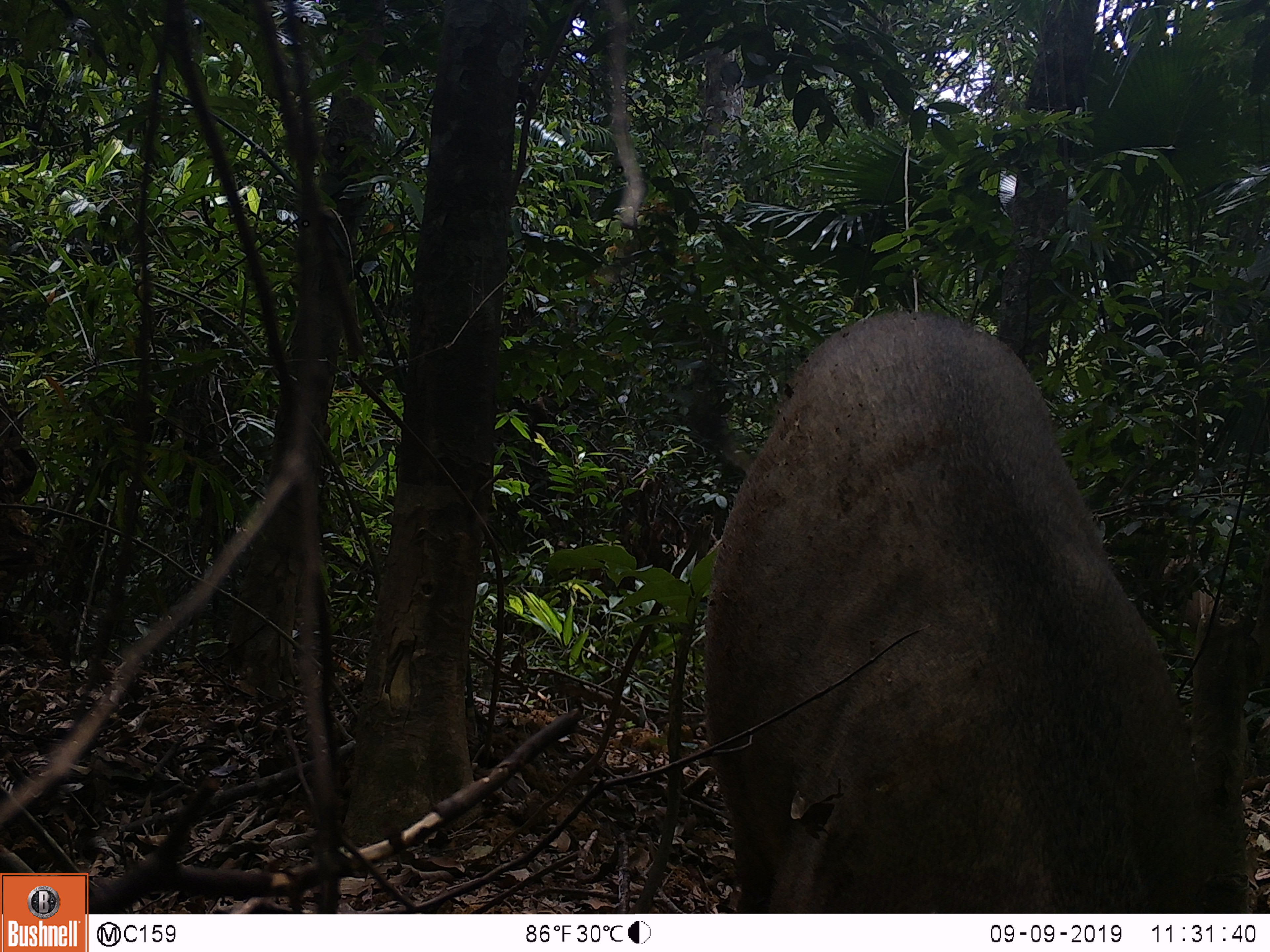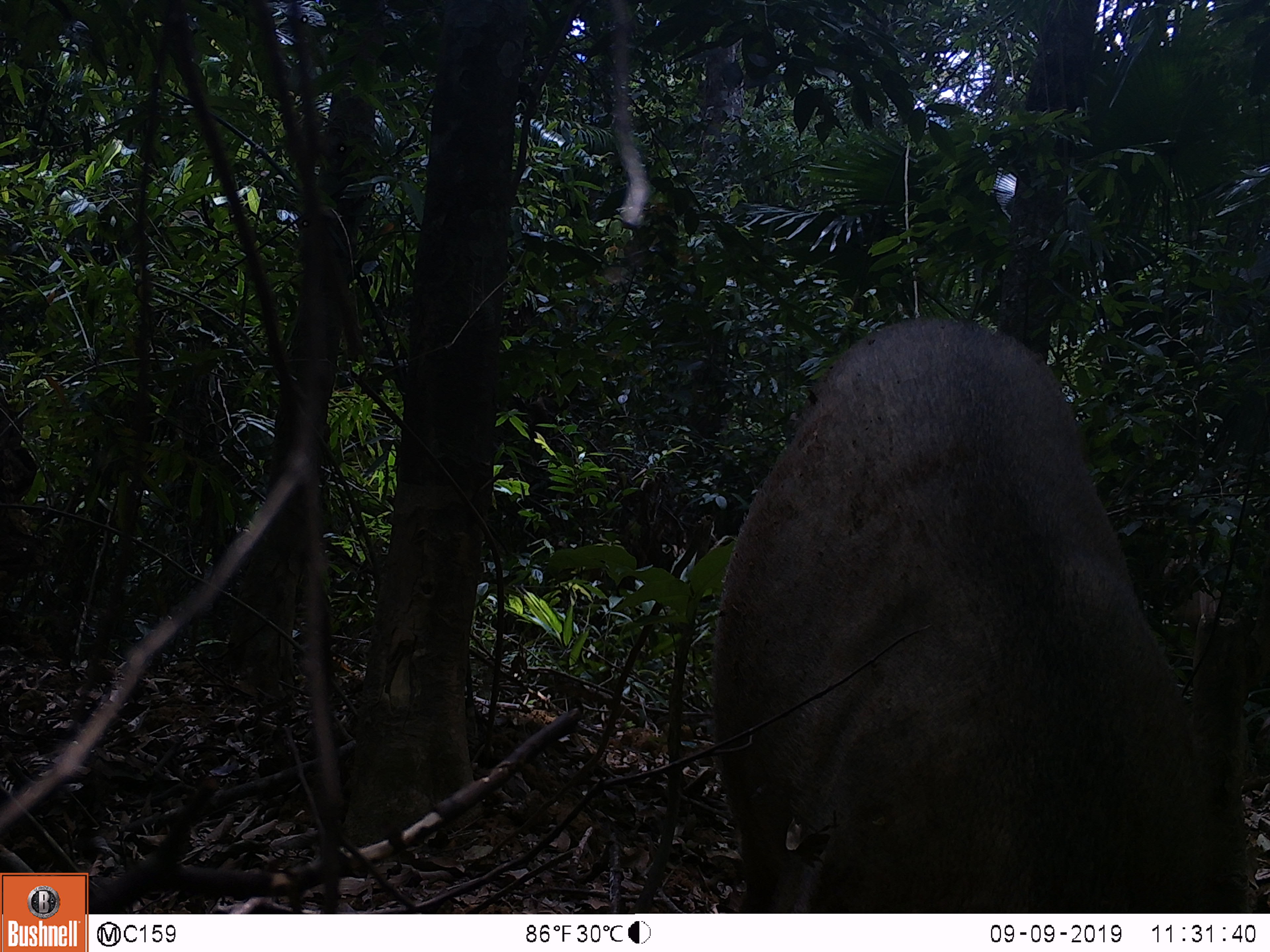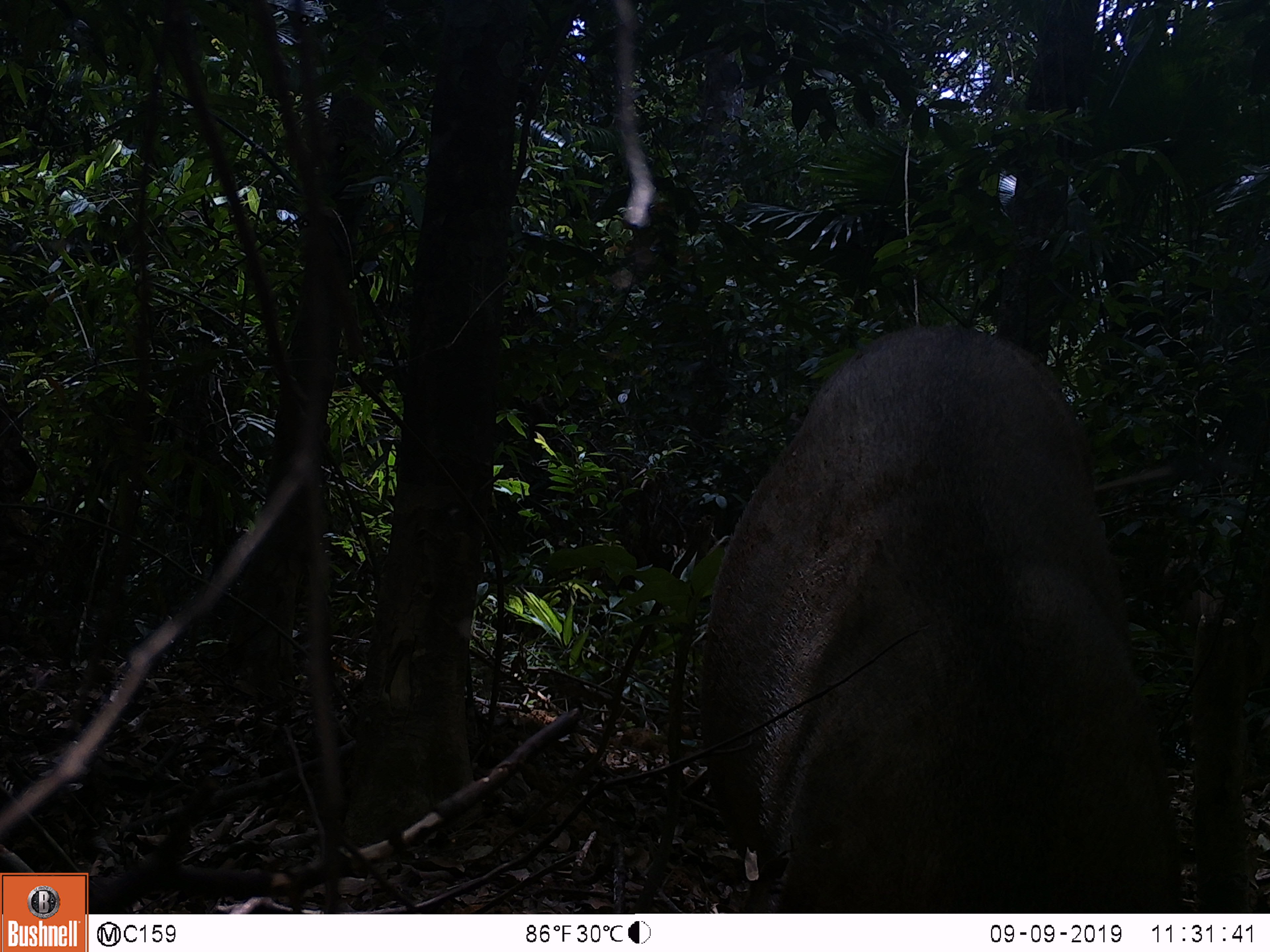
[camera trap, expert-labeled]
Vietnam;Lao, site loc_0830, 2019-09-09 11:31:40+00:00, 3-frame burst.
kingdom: Animalia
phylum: Chordata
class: Mammalia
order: Artiodactyla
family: Suidae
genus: Sus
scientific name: Sus scrofa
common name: eurasian wild pig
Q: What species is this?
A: Eurasian wild pig (Sus scrofa).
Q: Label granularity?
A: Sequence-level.